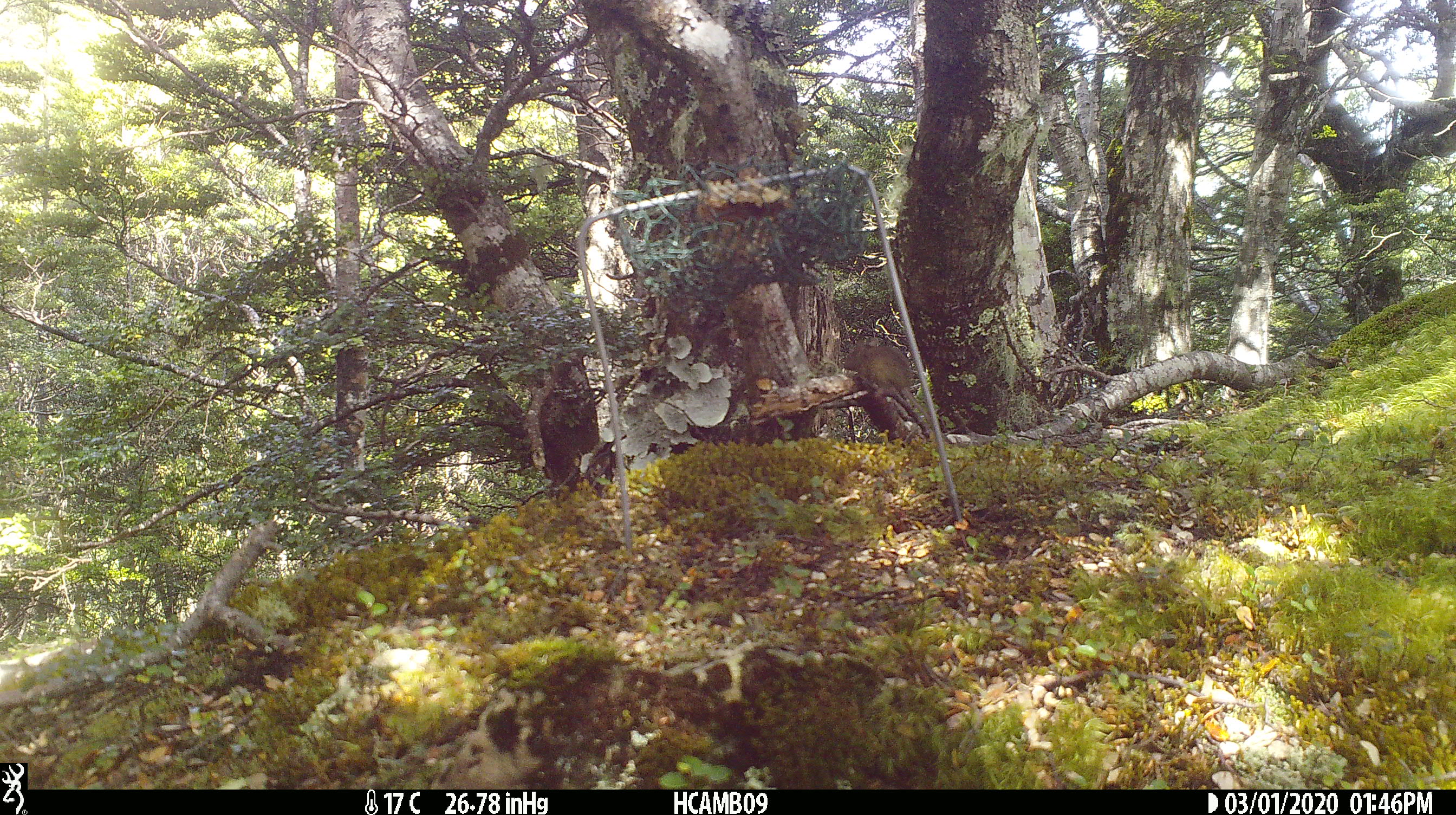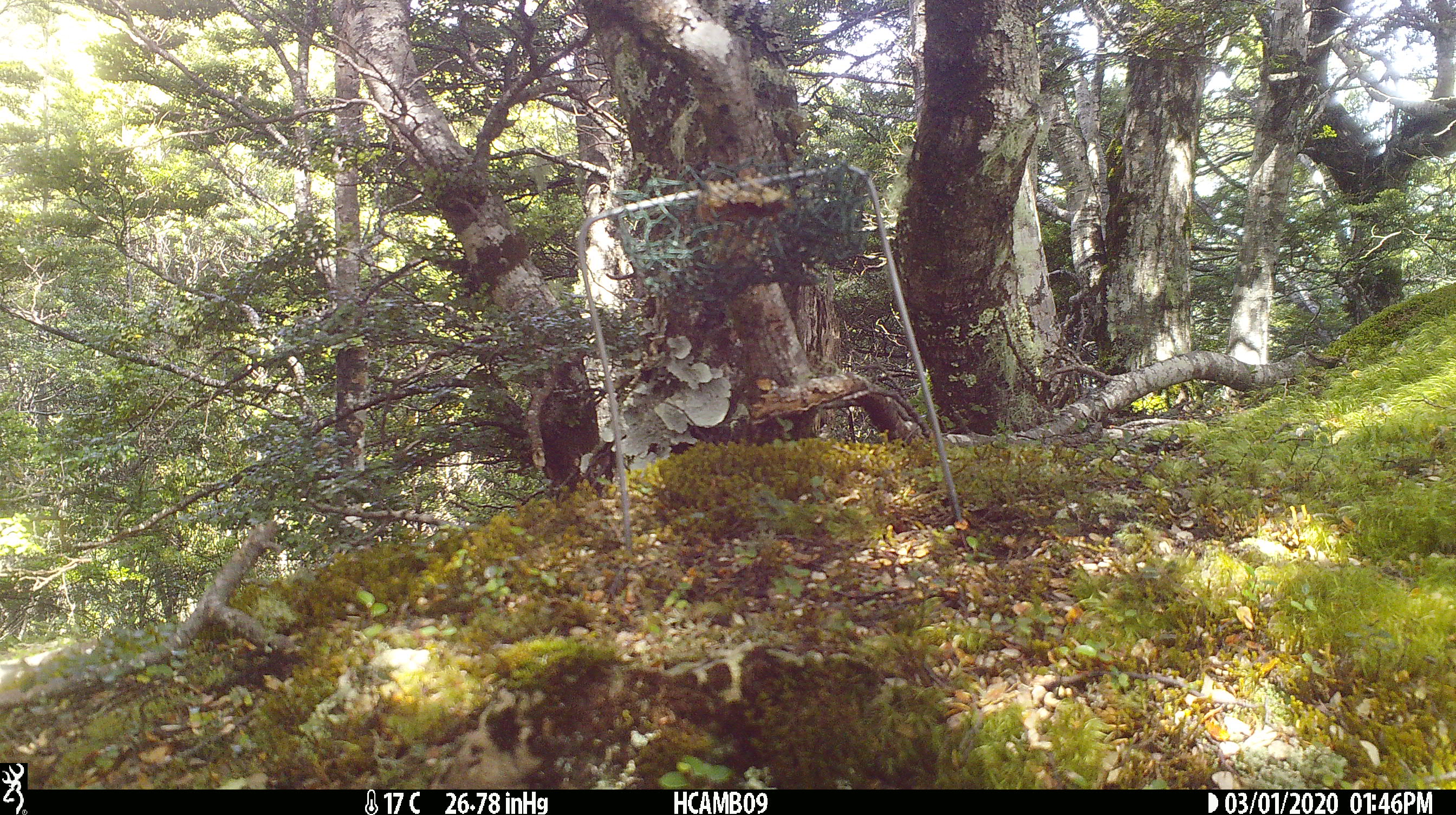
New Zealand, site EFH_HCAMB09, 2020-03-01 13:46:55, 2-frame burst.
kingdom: Animalia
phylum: Chordata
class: Mammalia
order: Rodentia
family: Muridae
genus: Mus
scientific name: Mus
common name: mouse